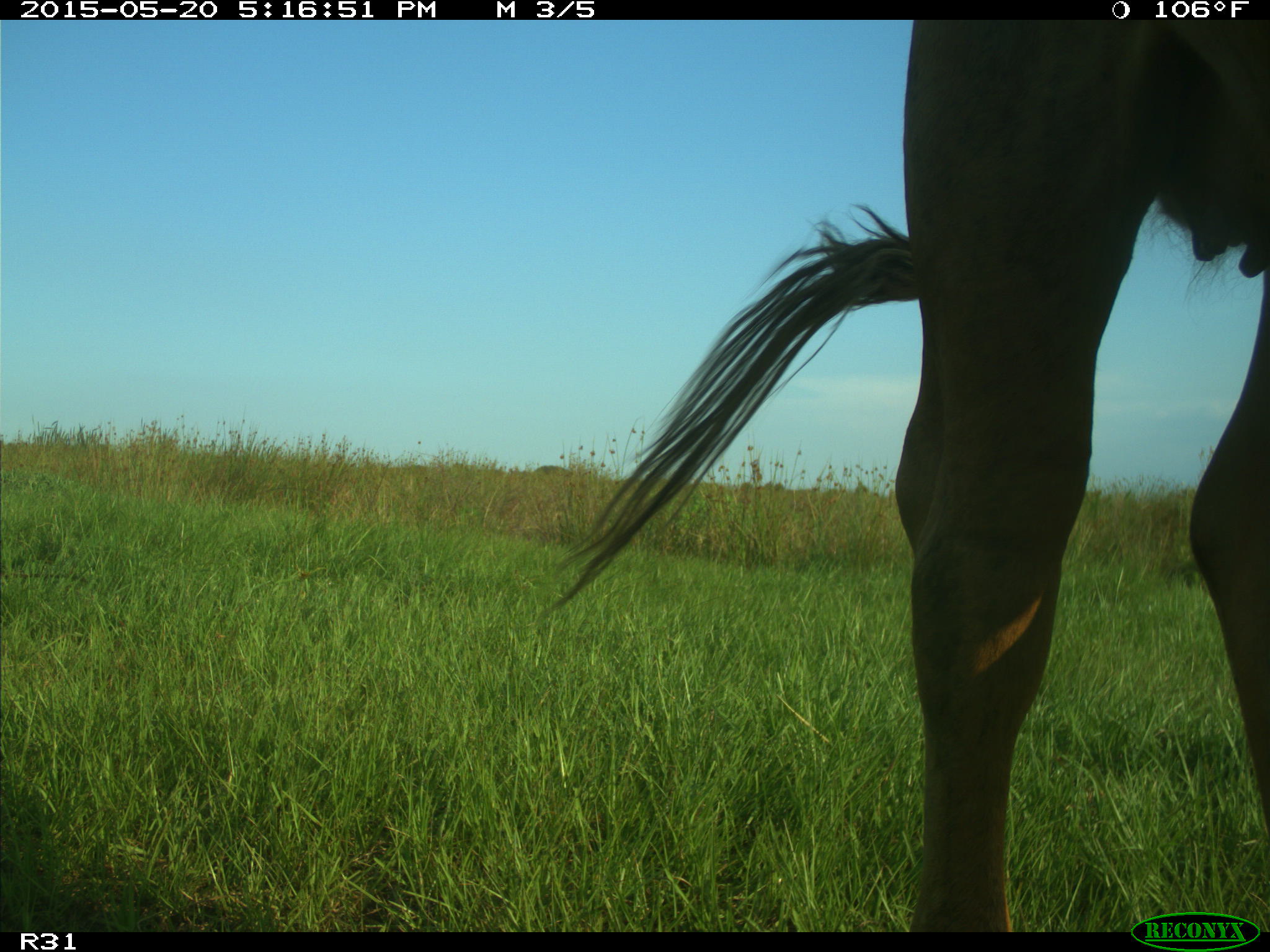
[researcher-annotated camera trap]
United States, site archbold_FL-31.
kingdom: Animalia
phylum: Chordata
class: Mammalia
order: Artiodactyla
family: Bovidae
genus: Bos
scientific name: Bos taurus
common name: domestic cow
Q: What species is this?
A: Bos taurus (domestic cow).